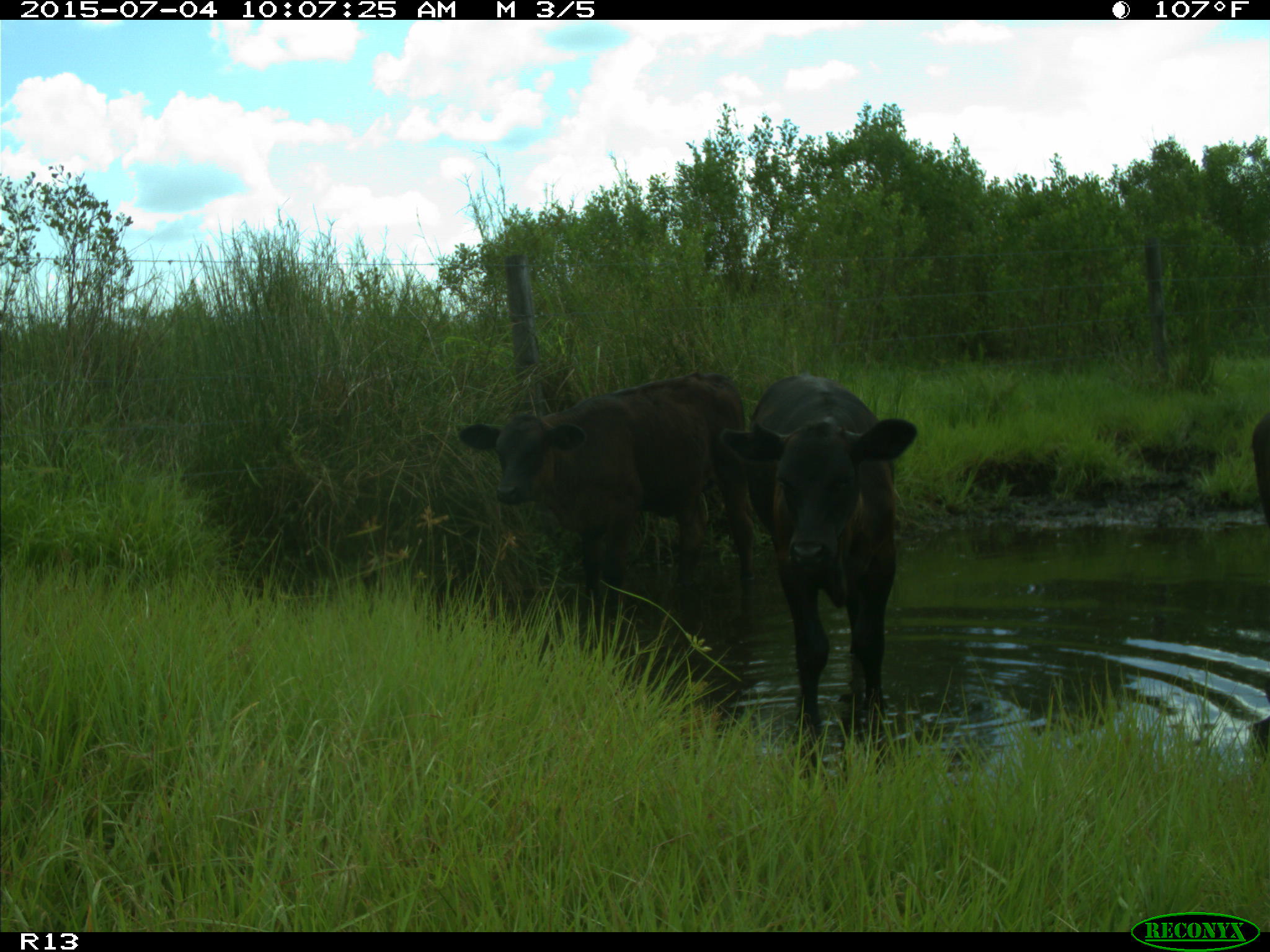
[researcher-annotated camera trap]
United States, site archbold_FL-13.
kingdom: Animalia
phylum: Chordata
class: Mammalia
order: Artiodactyla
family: Bovidae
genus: Bos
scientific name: Bos taurus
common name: domestic cow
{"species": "Bos taurus (domestic cow)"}